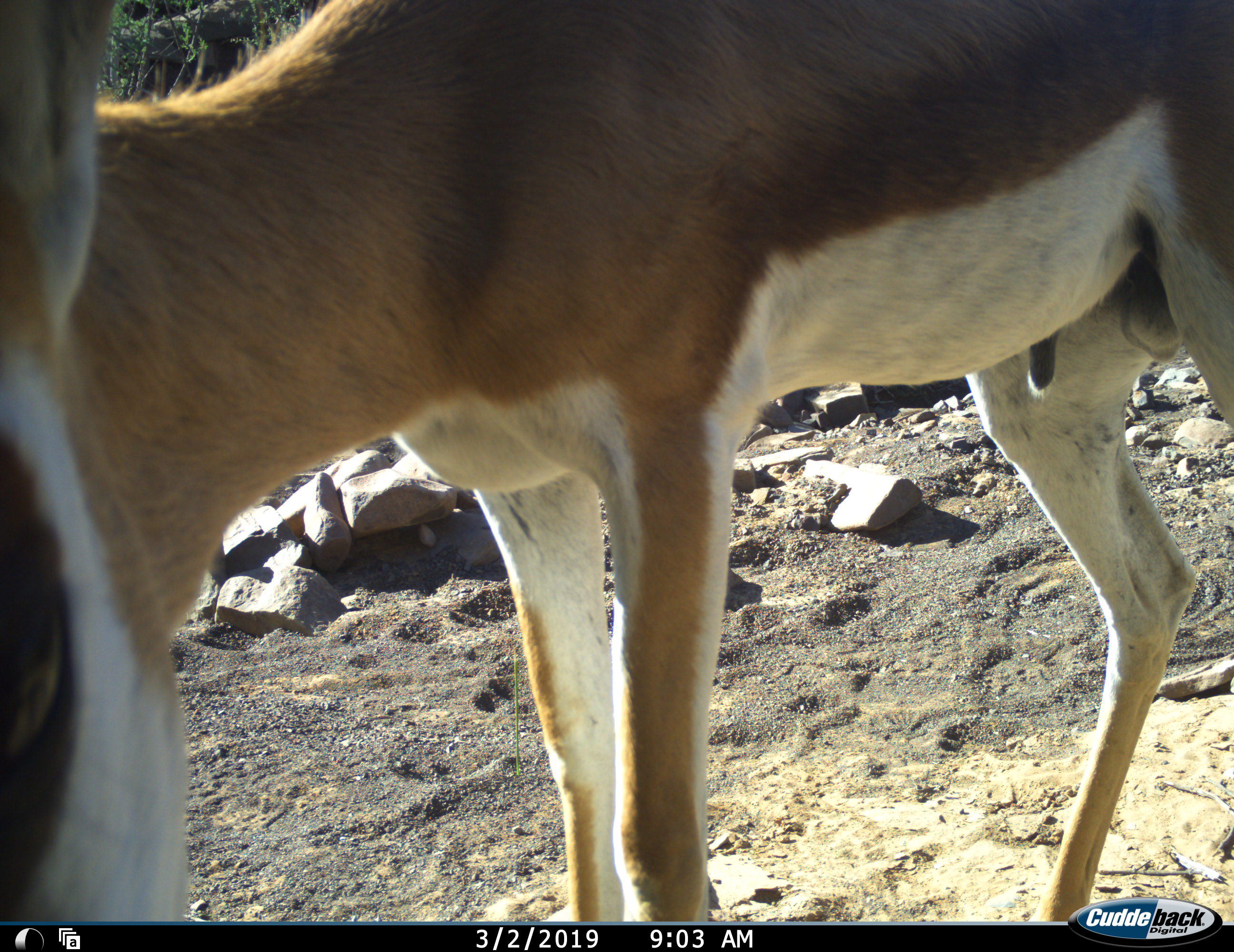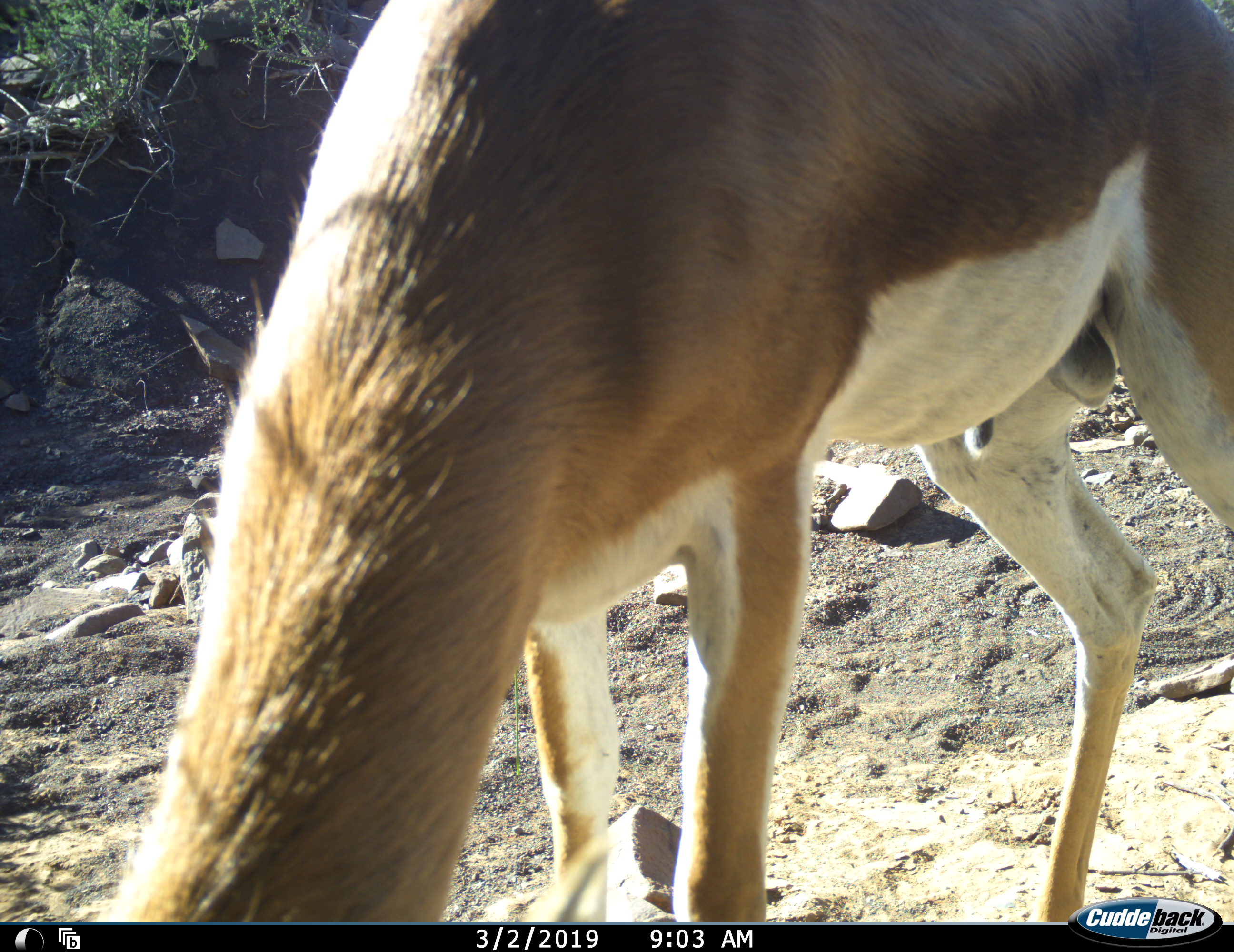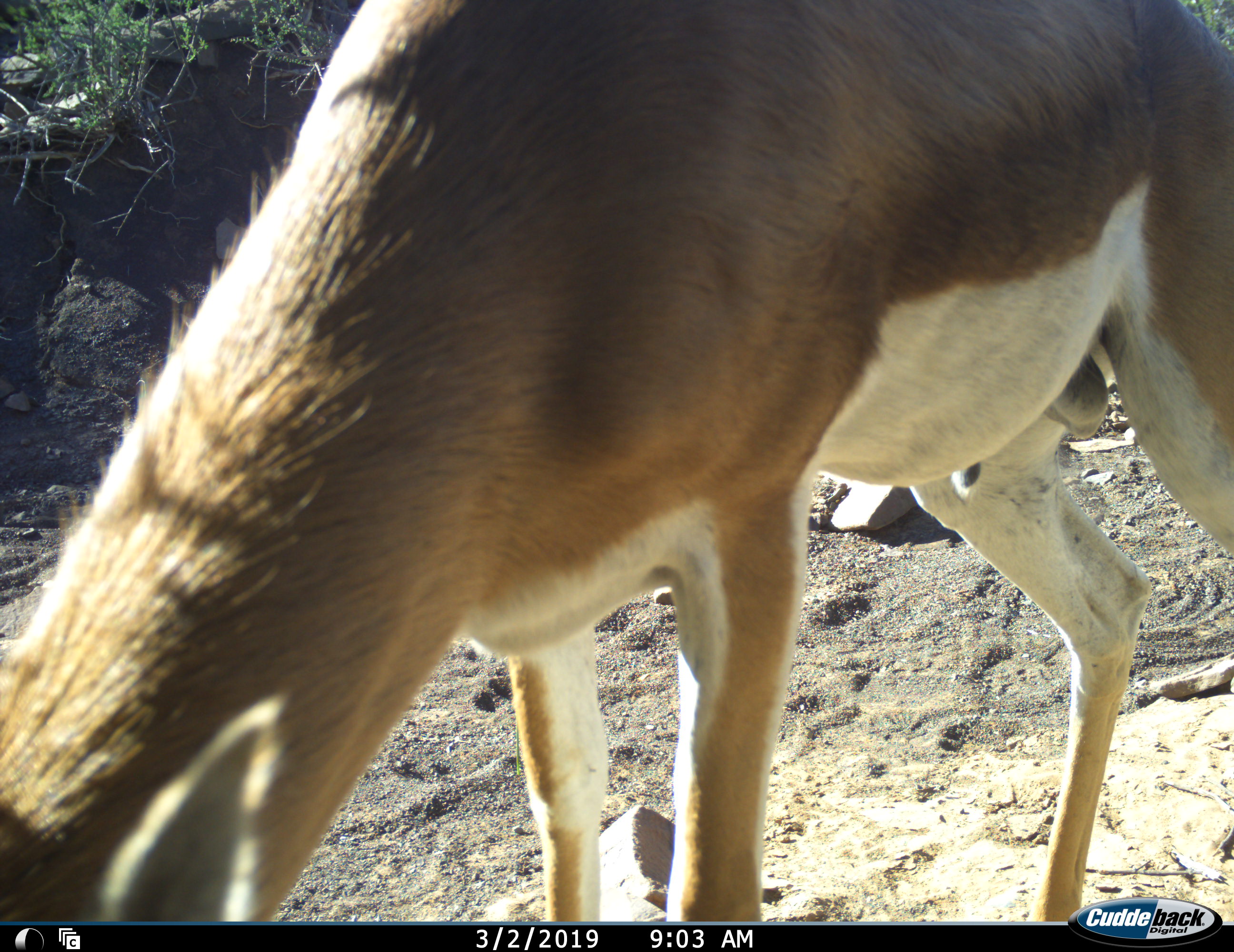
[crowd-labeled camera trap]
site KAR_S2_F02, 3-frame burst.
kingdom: Animalia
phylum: Chordata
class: Mammalia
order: Artiodactyla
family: Bovidae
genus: Antidorcas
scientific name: Antidorcas marsupialis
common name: springbok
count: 1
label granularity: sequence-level